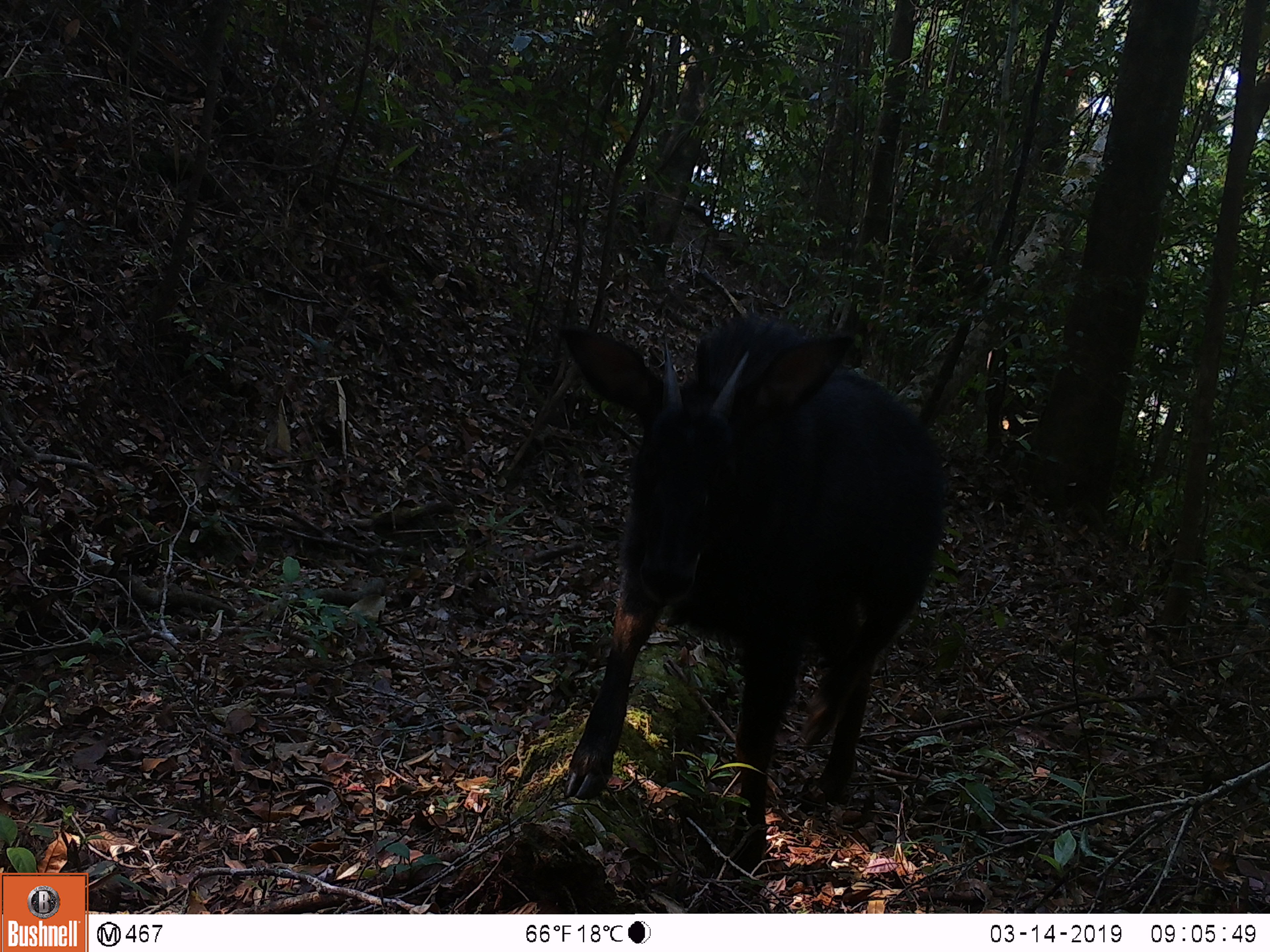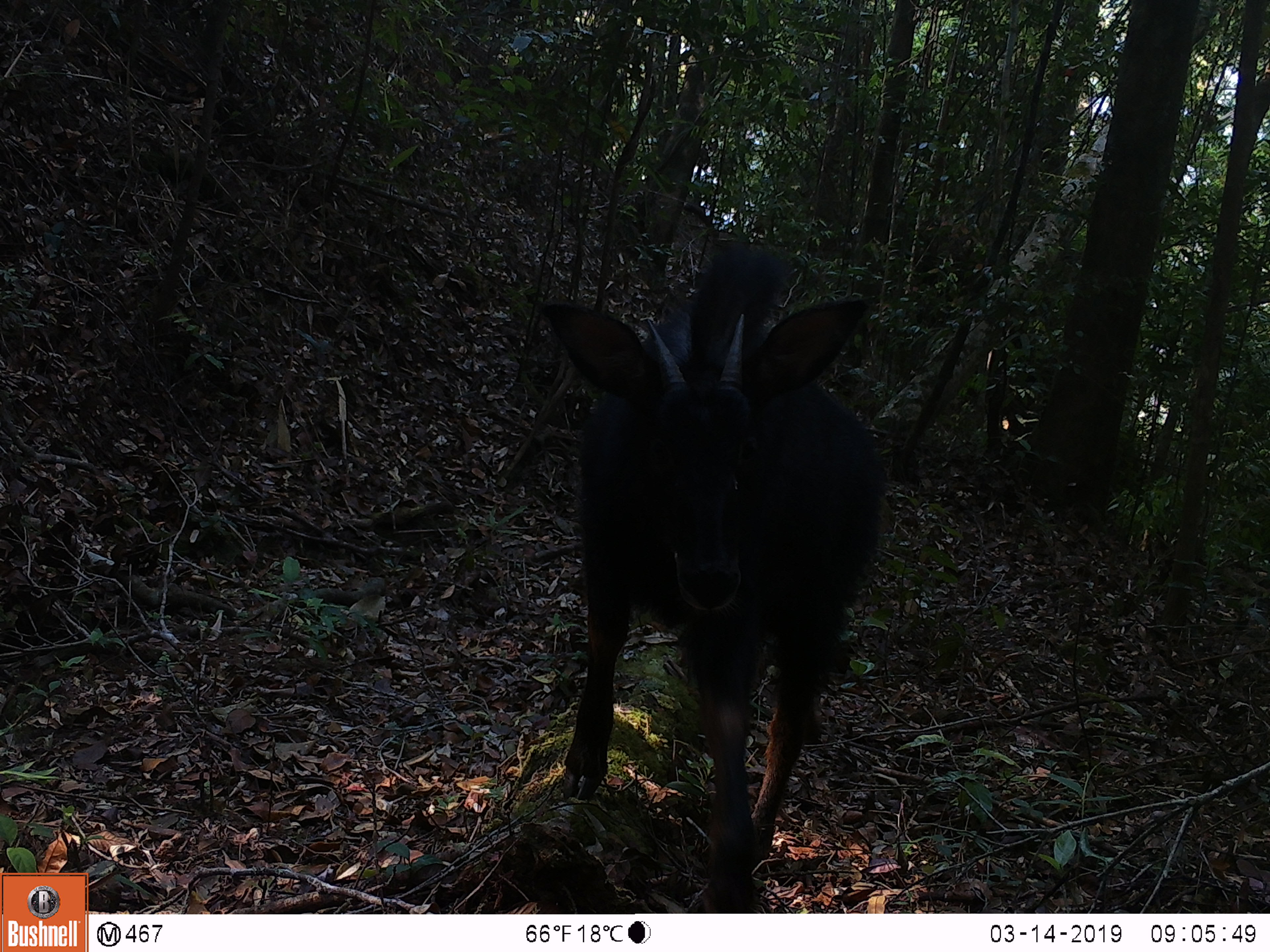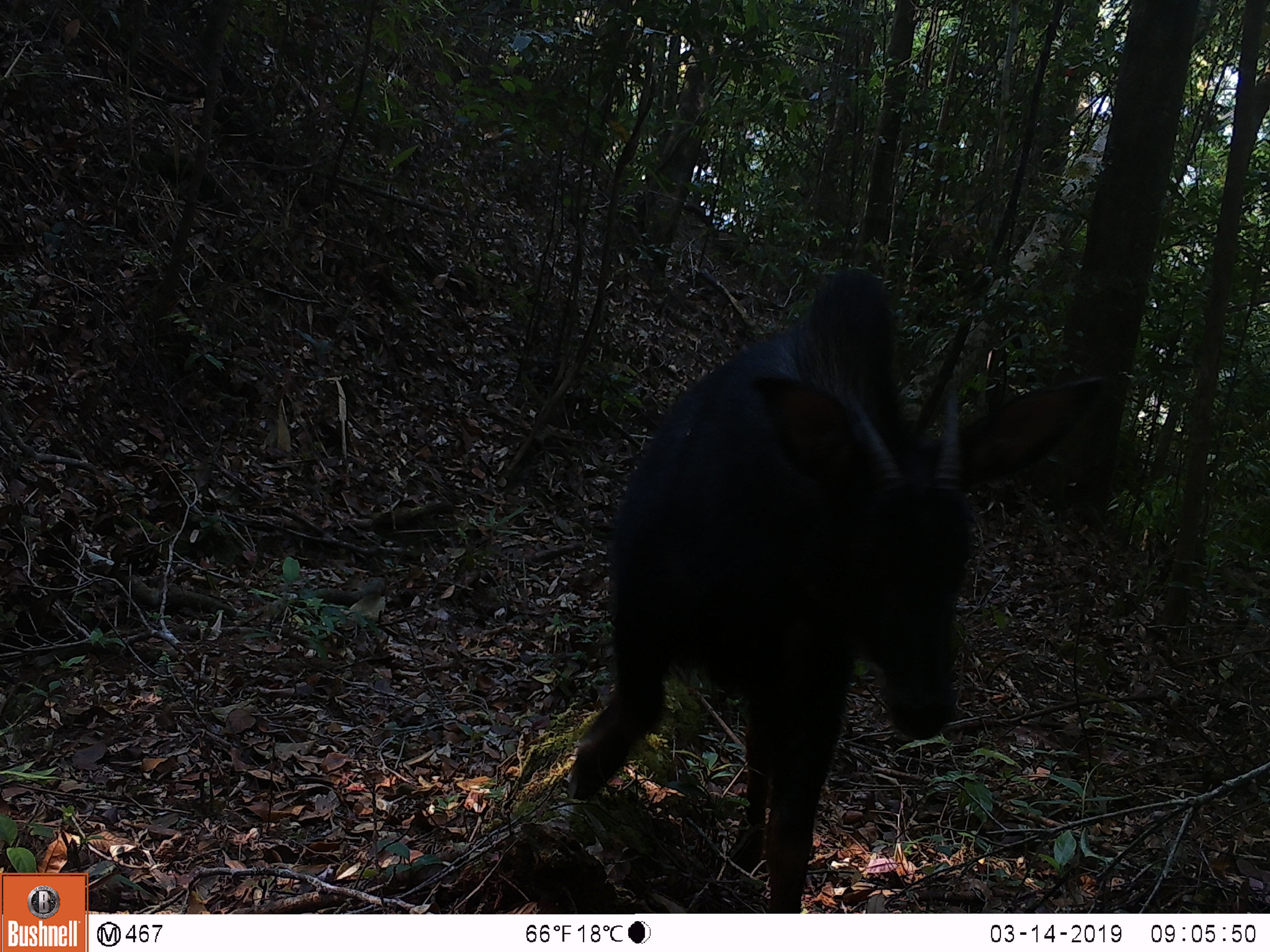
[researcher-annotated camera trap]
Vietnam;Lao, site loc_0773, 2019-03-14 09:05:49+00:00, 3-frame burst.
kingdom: Animalia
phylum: Chordata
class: Mammalia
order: Artiodactyla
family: Bovidae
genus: Capricornis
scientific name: Capricornis sumatraensis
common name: chinese serow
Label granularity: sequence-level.